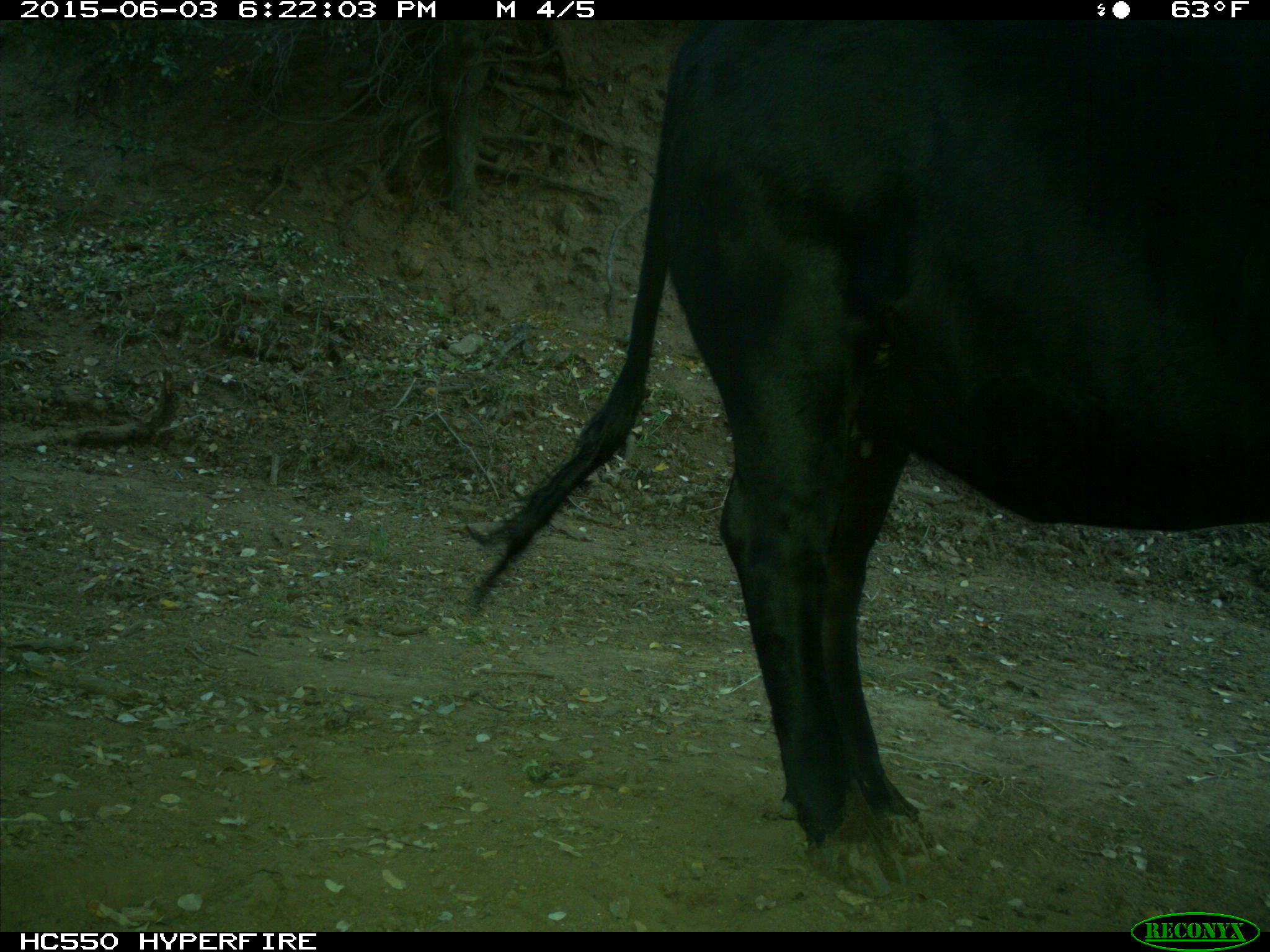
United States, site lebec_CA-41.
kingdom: Animalia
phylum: Chordata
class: Mammalia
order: Artiodactyla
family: Bovidae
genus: Bos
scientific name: Bos taurus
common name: domestic cow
Bos taurus (domestic cow).